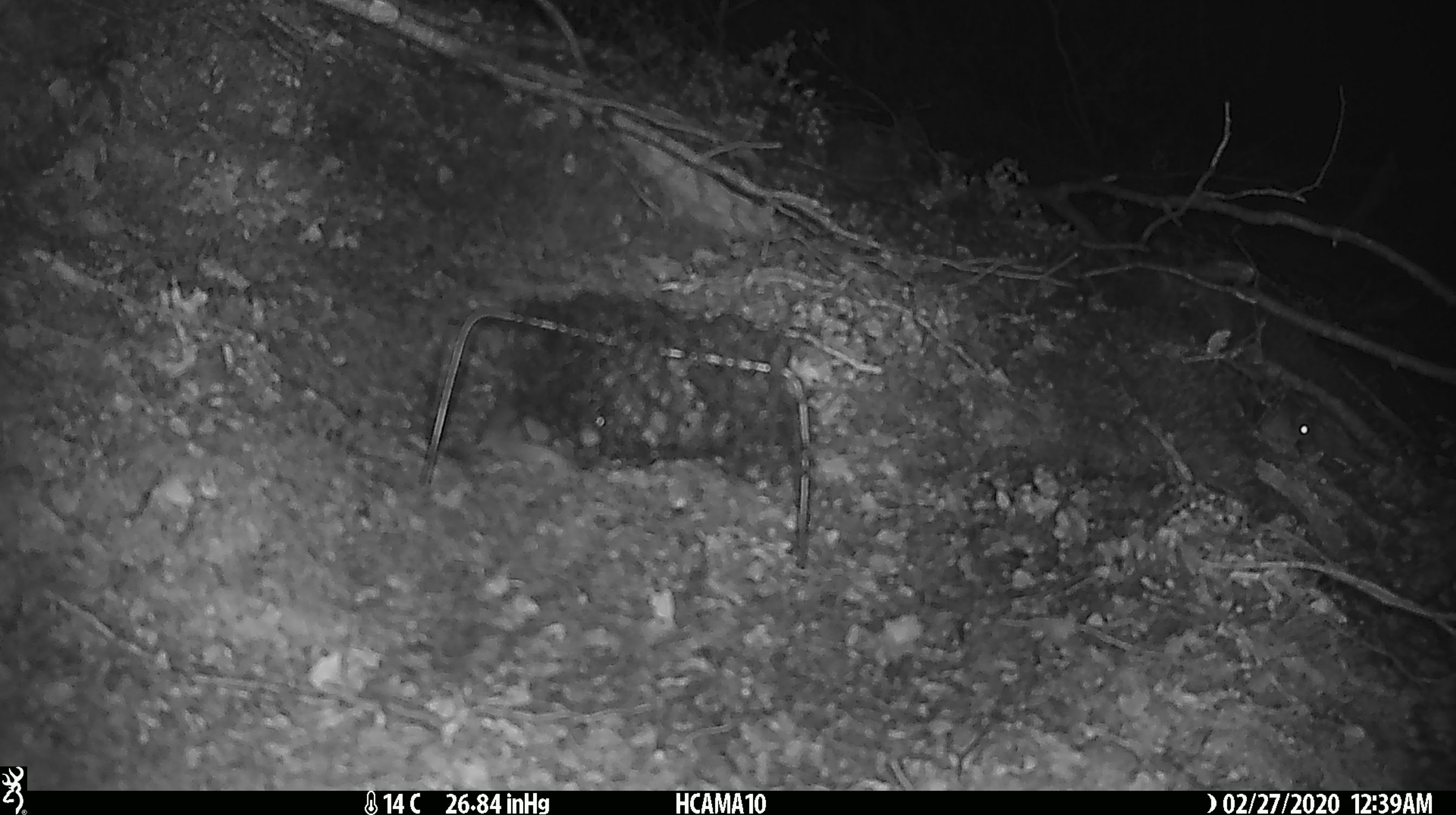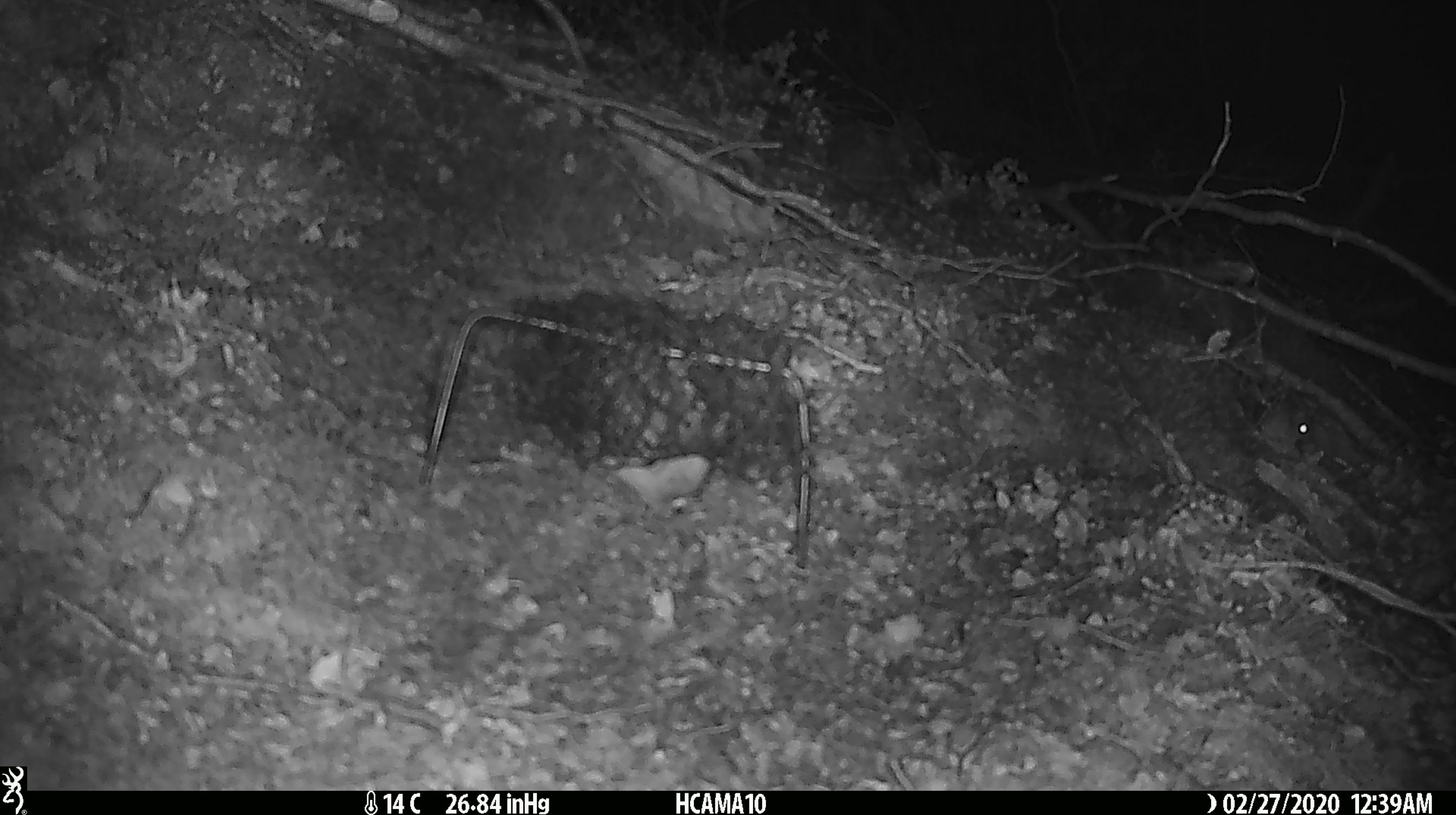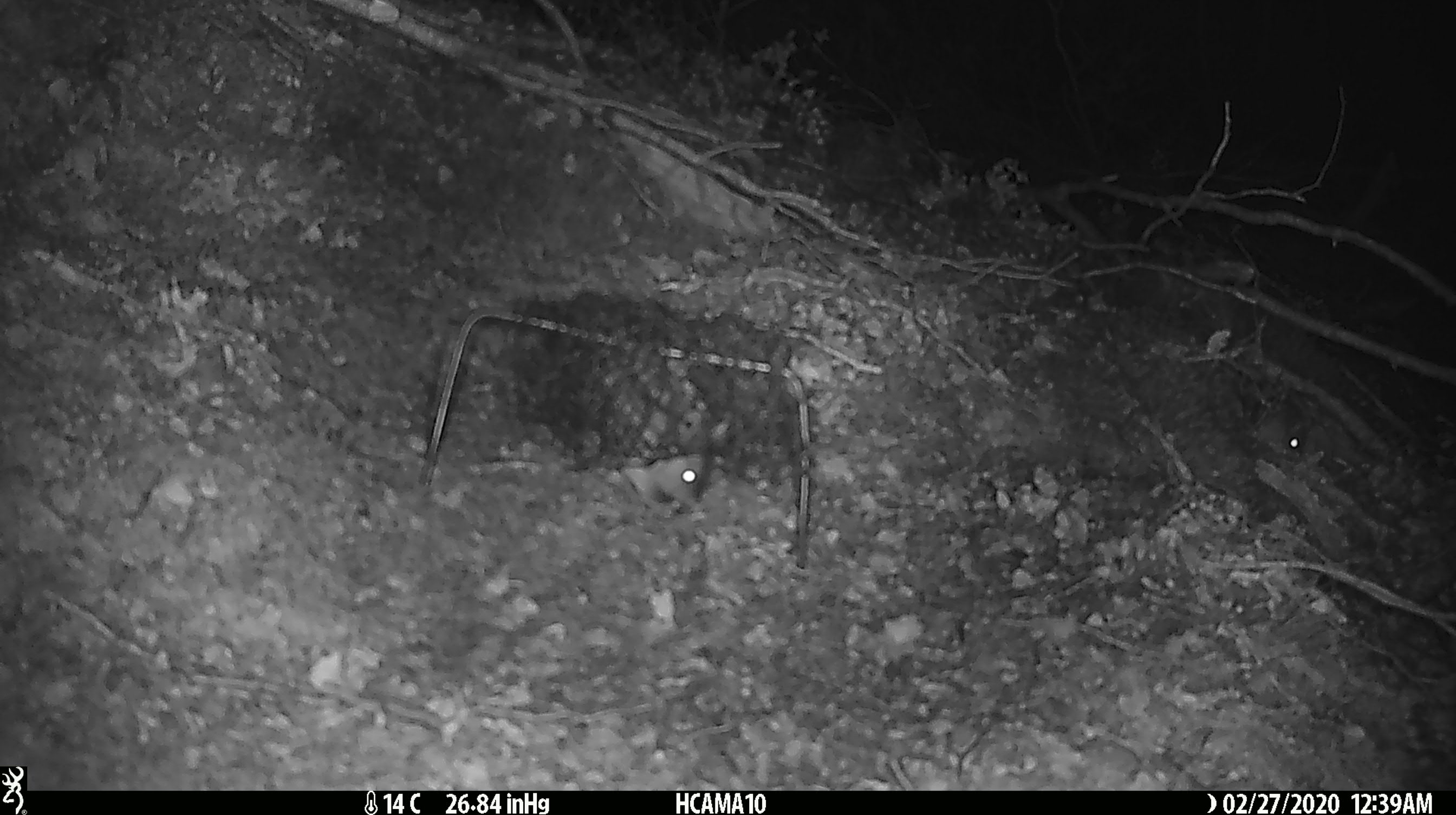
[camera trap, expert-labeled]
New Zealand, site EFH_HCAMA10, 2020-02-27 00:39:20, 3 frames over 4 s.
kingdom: Animalia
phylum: Chordata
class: Mammalia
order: Rodentia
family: Muridae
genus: Mus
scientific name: Mus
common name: mouse